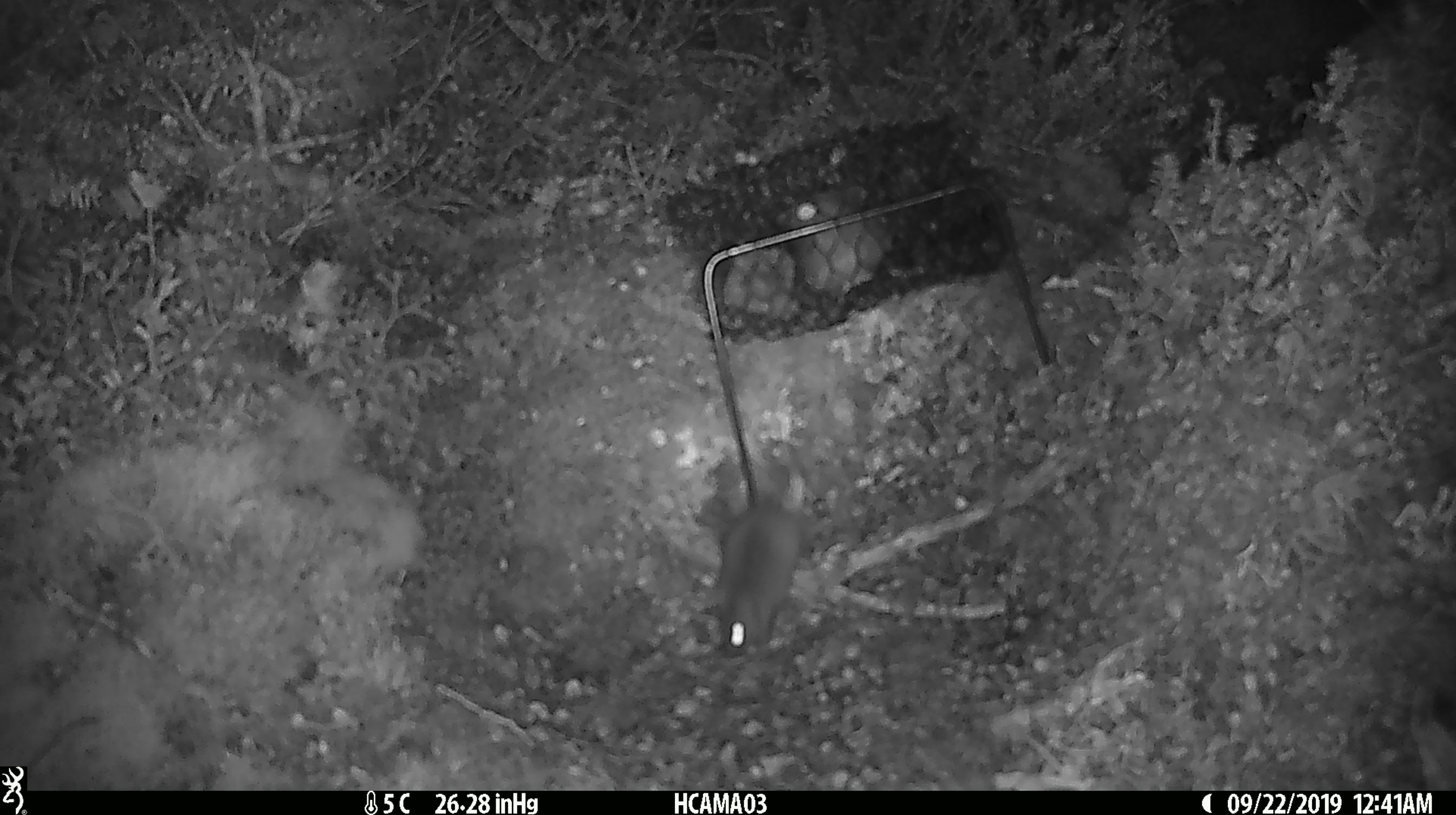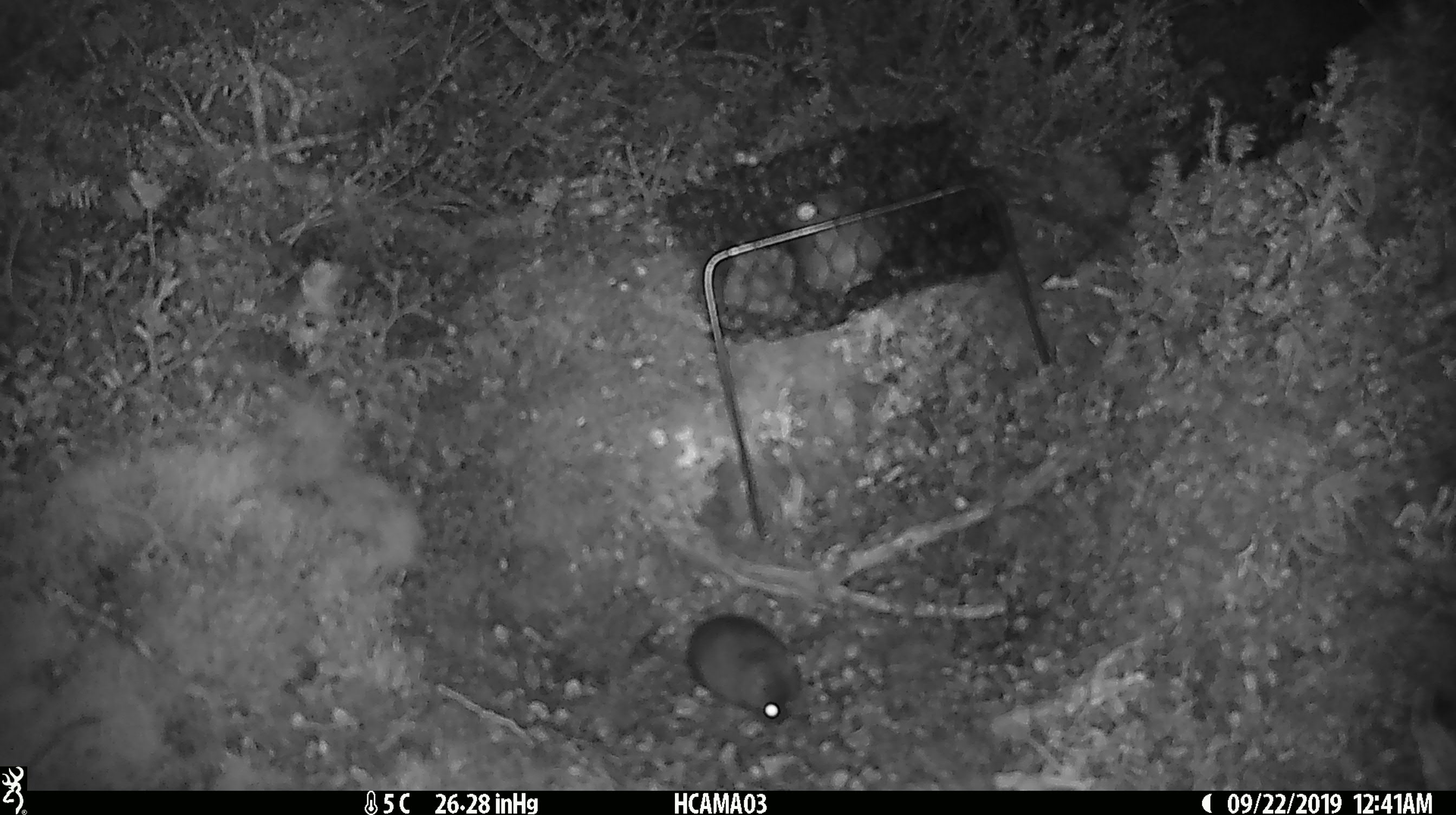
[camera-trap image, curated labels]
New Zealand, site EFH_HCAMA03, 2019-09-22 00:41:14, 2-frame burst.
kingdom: Animalia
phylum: Chordata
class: Mammalia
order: Rodentia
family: Muridae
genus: Mus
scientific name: Mus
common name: mouse